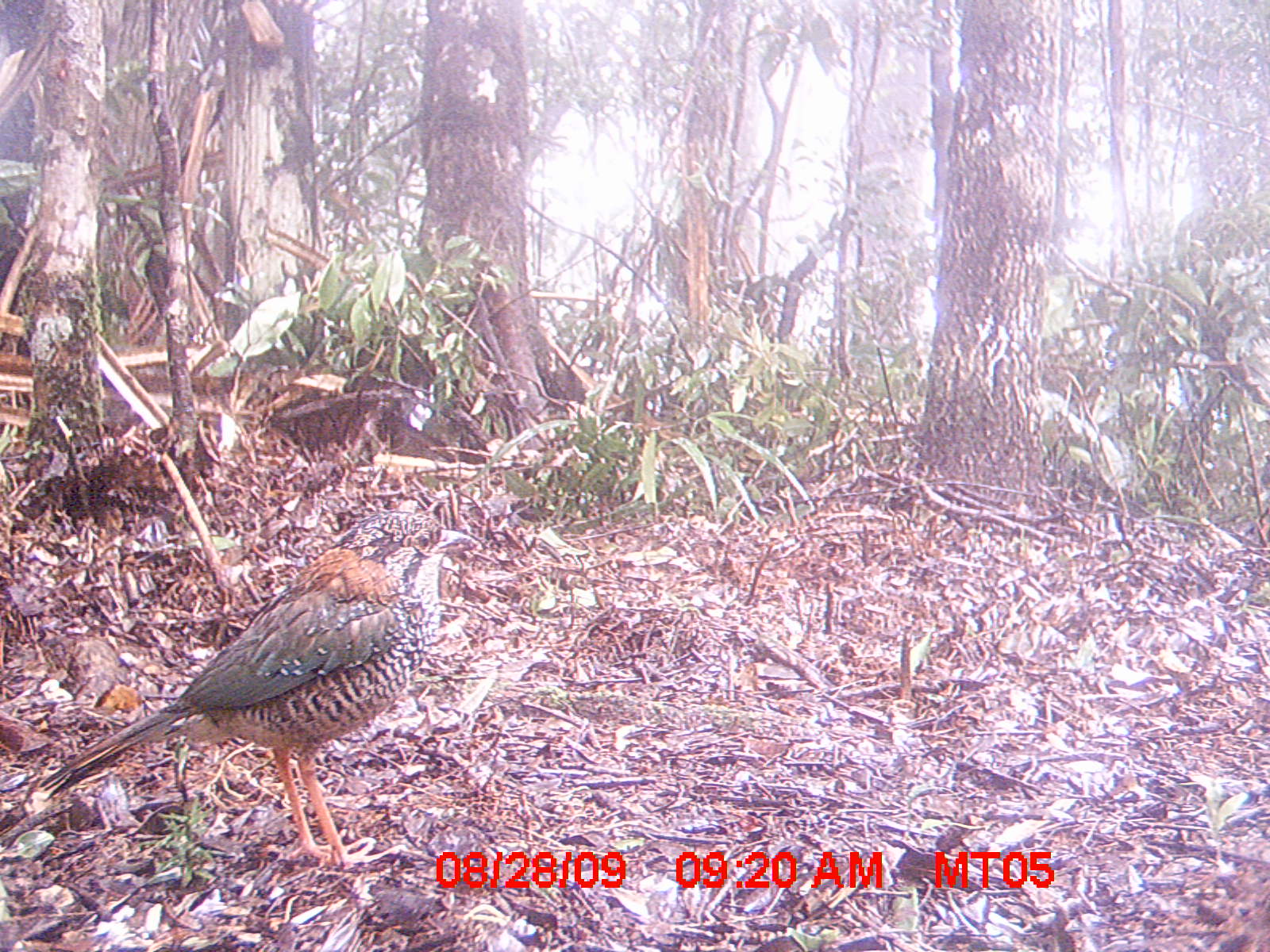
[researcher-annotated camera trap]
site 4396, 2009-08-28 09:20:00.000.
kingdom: Animalia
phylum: Chordata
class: Aves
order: Coraciiformes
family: Brachypteraciidae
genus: Brachypteracias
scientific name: Brachypteracias squamiger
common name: scaly ground-roller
Brachypteracias squamiger (scaly ground-roller), count 1.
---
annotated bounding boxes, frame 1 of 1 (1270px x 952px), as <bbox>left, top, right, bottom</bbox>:
brachypteracias squamiger: <bbox>38, 508, 470, 869</bbox>